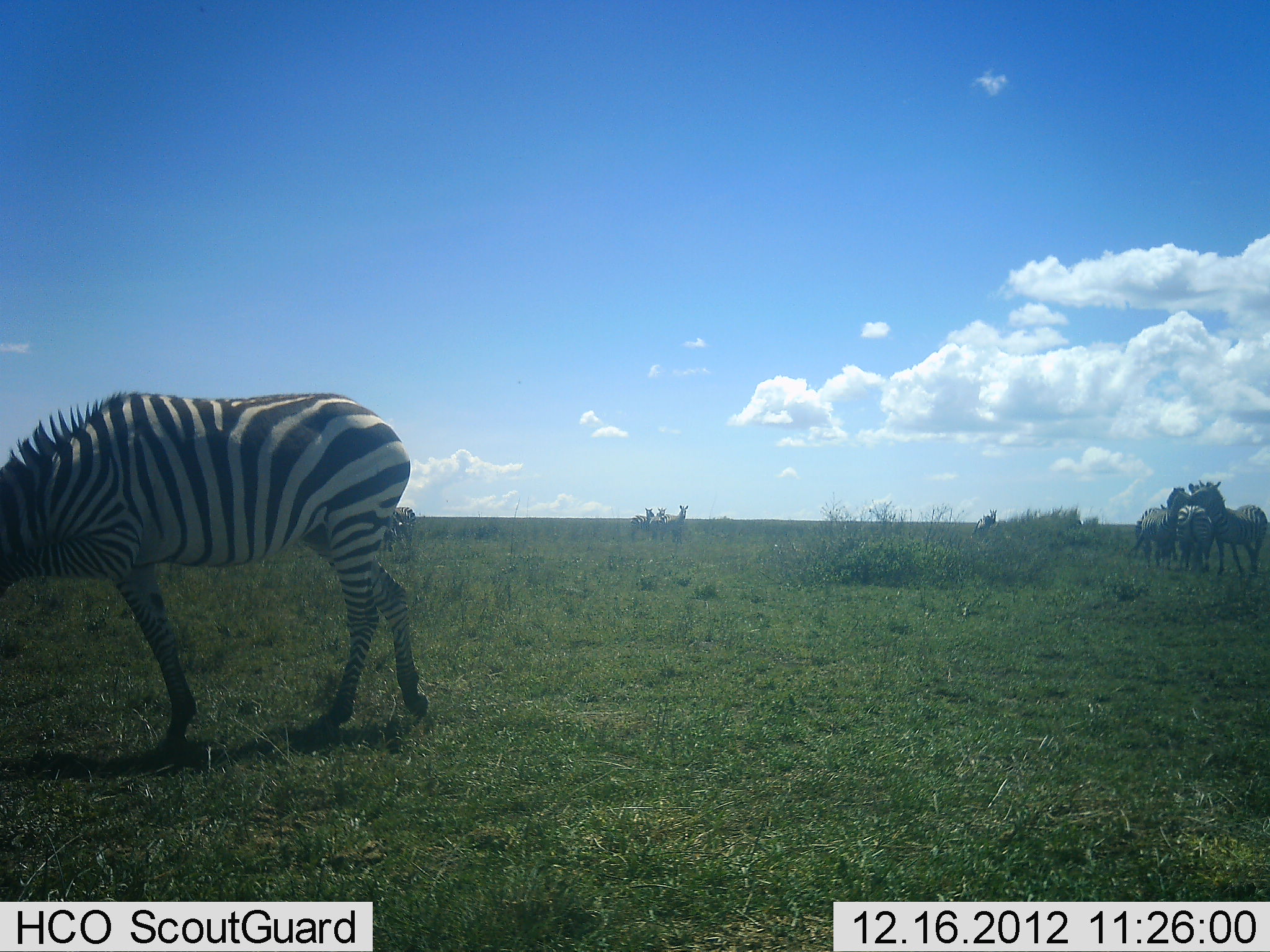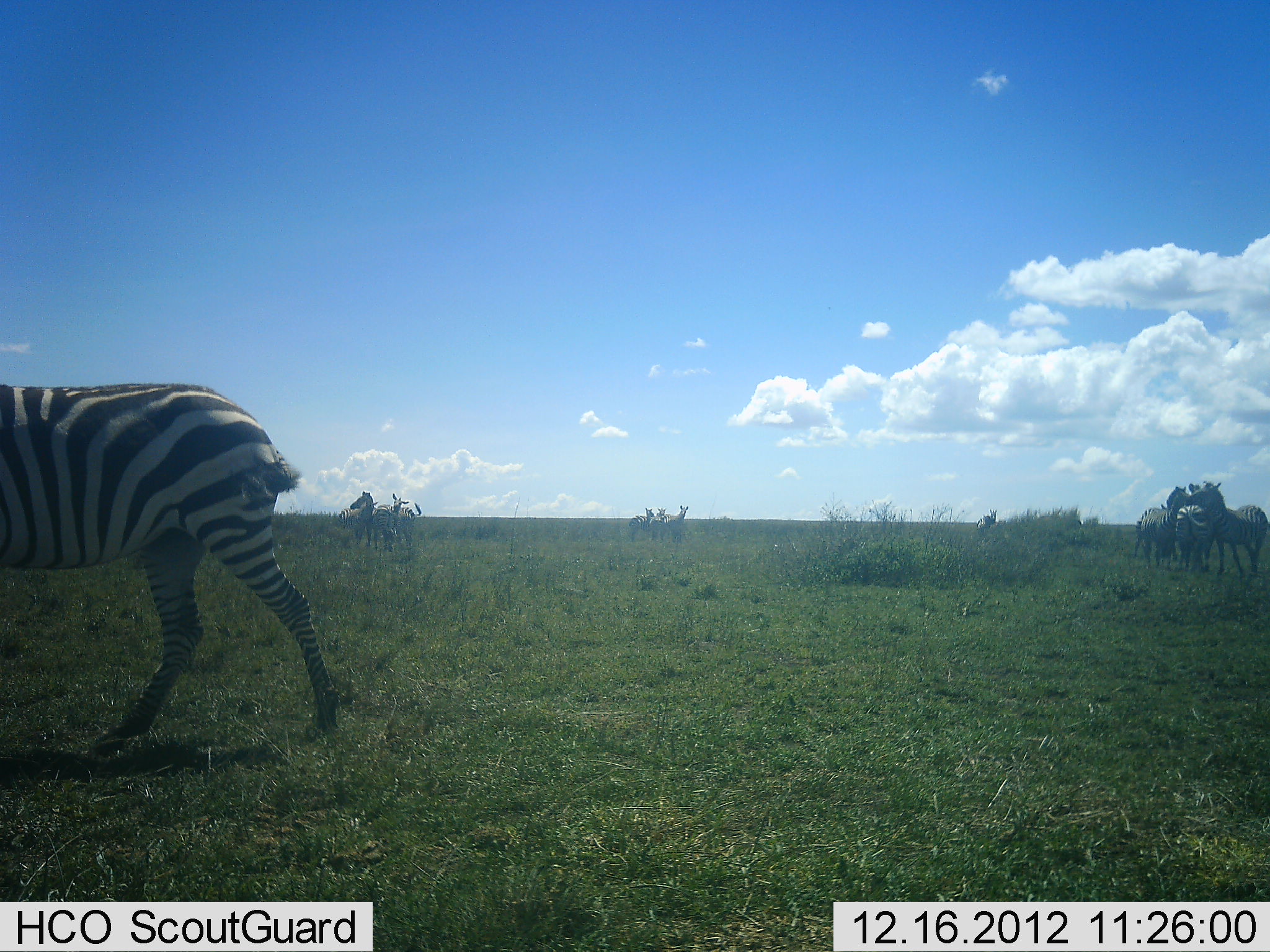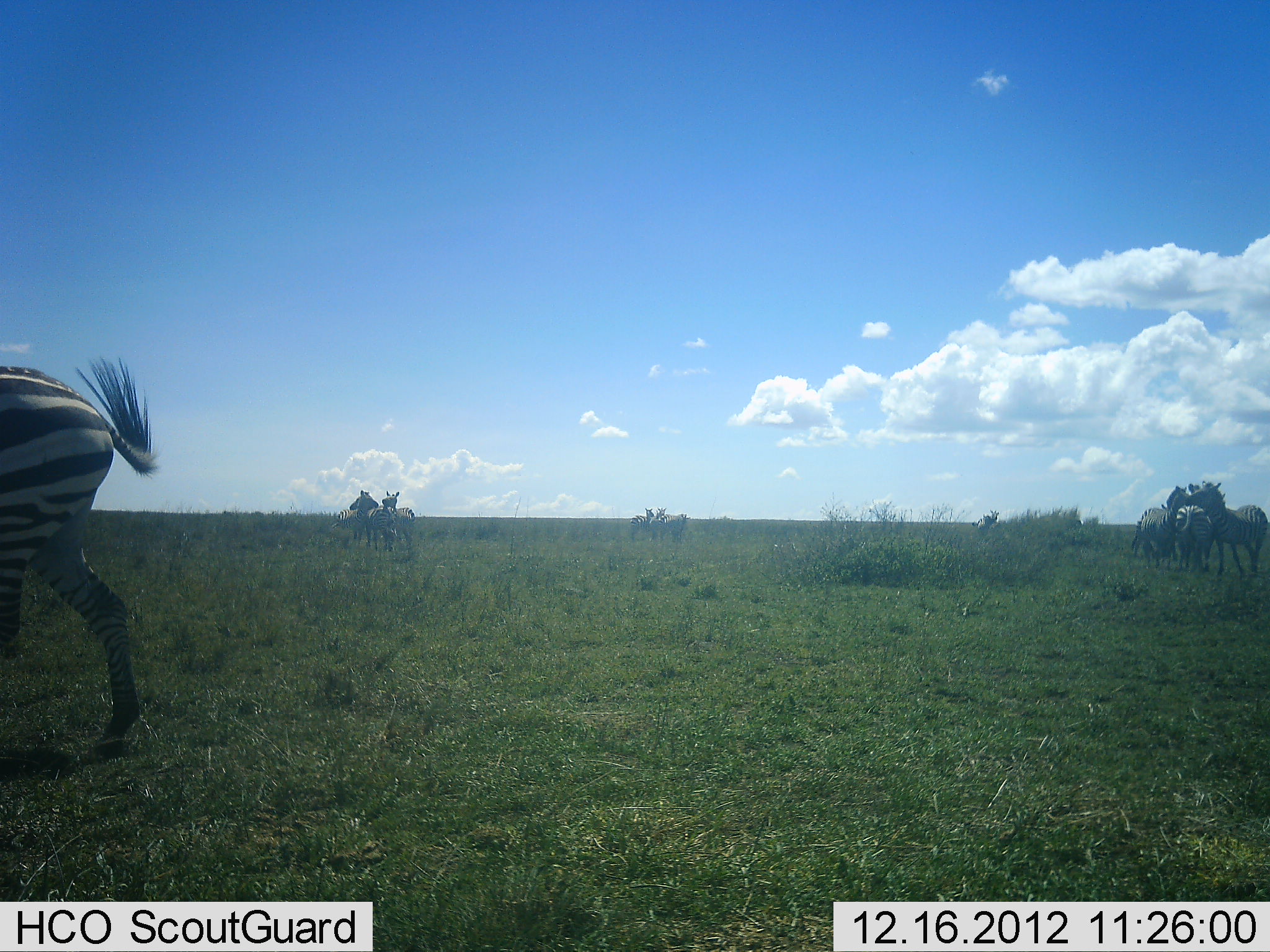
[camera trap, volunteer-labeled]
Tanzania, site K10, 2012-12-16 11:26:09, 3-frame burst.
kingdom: Animalia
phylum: Chordata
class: Mammalia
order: Perissodactyla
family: Equidae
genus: Equus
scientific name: Equus quagga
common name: plains zebra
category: zebra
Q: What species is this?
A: Zebra (plains zebra) (Equus quagga).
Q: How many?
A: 10.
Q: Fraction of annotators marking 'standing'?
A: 81%.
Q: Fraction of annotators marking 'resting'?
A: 5%.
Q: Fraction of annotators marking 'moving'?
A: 81%.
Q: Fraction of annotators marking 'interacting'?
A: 24%.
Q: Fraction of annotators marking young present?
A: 0%.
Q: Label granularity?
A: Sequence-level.